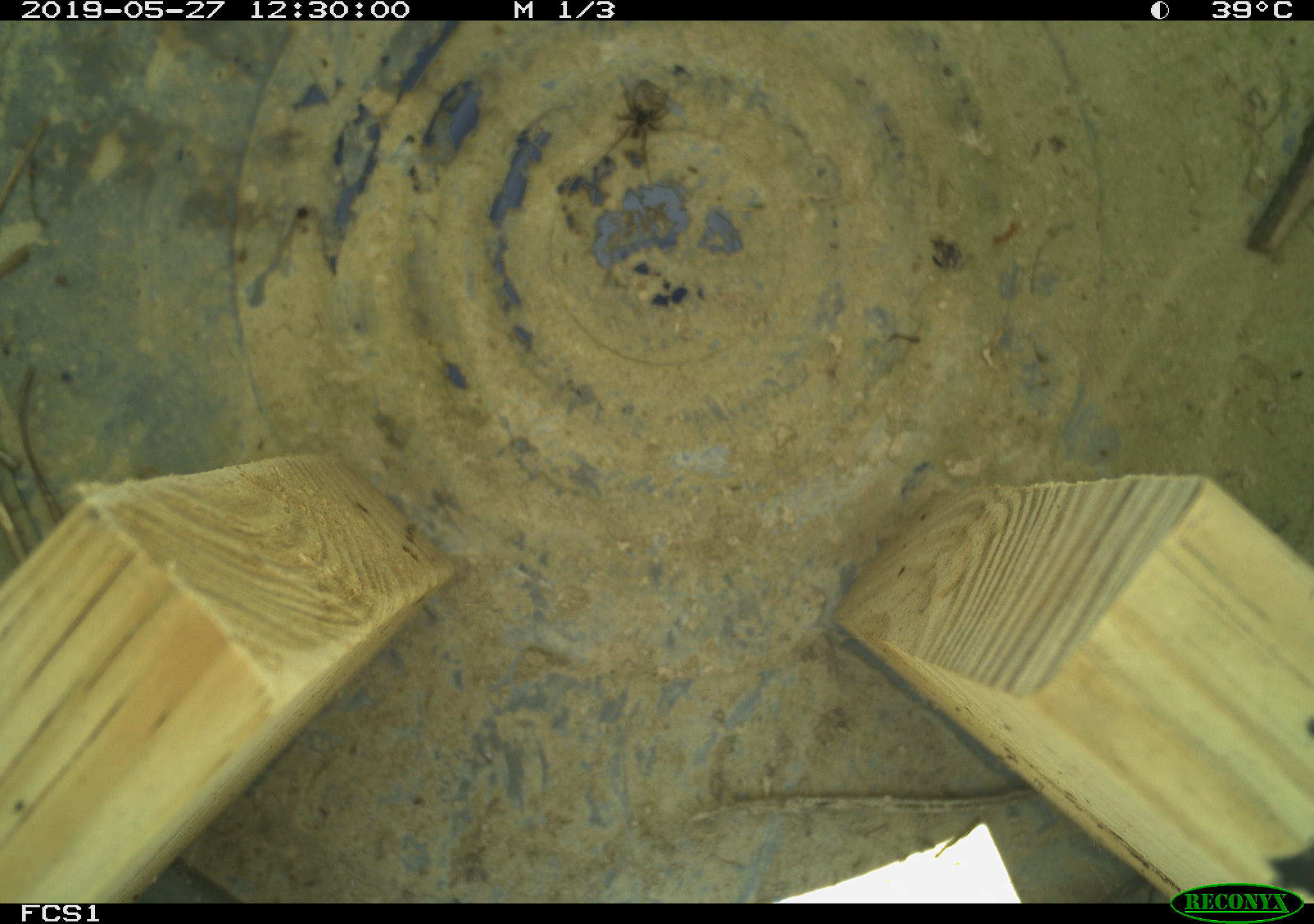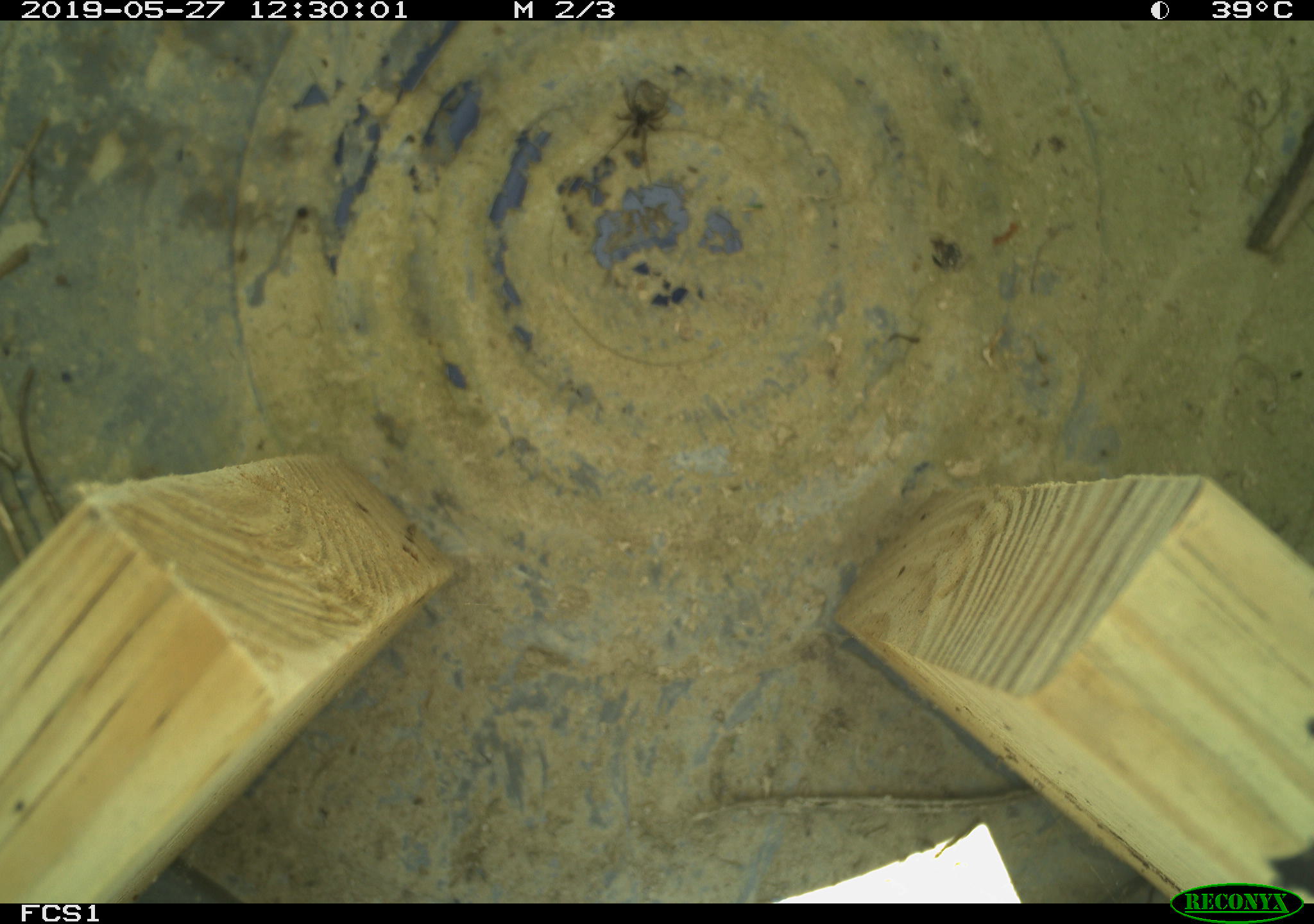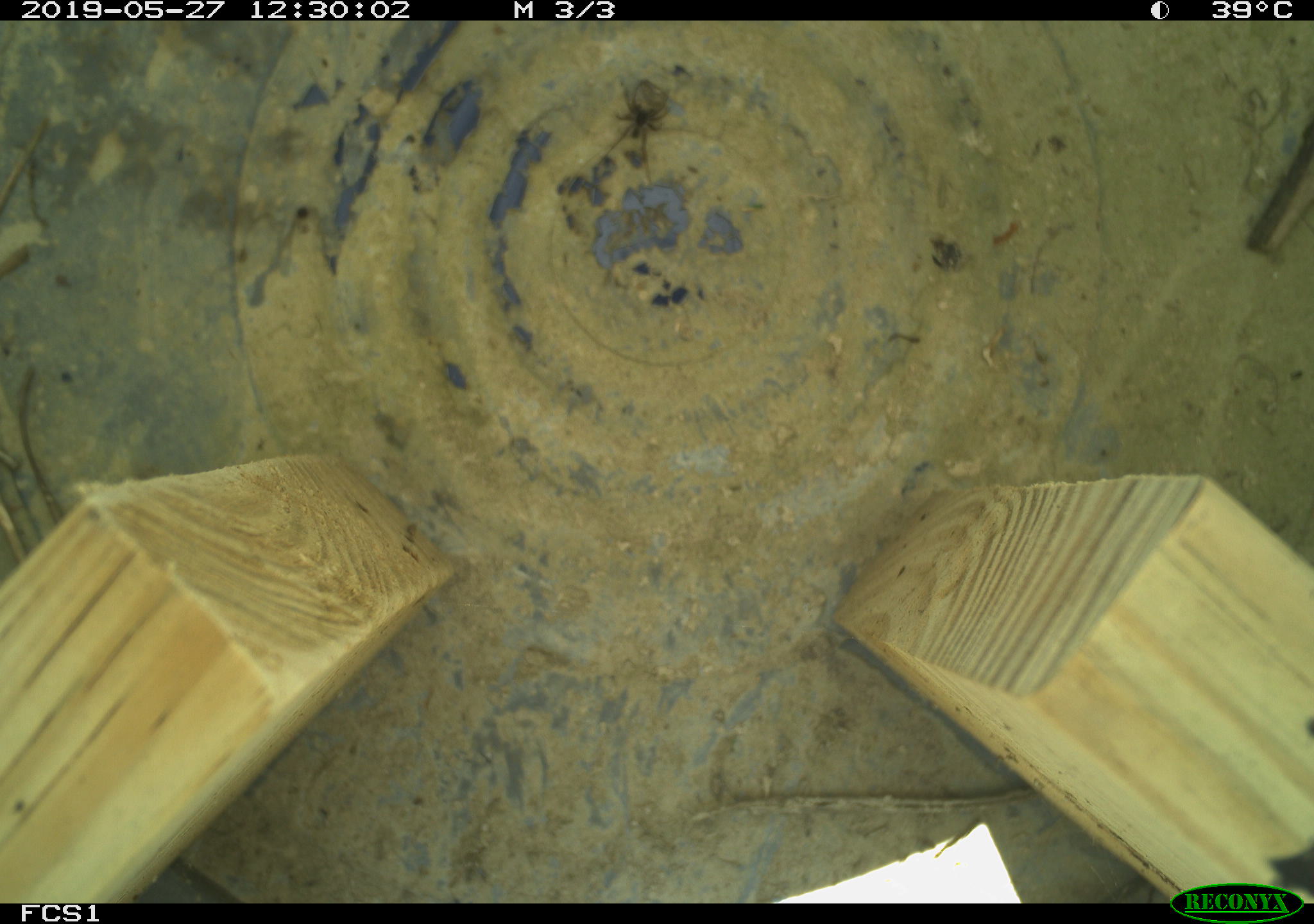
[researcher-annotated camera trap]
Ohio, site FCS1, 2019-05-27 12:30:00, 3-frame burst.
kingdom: Animalia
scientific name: Animalia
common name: animal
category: invertebrate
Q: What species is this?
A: Invertebrate (animal) (Animalia).